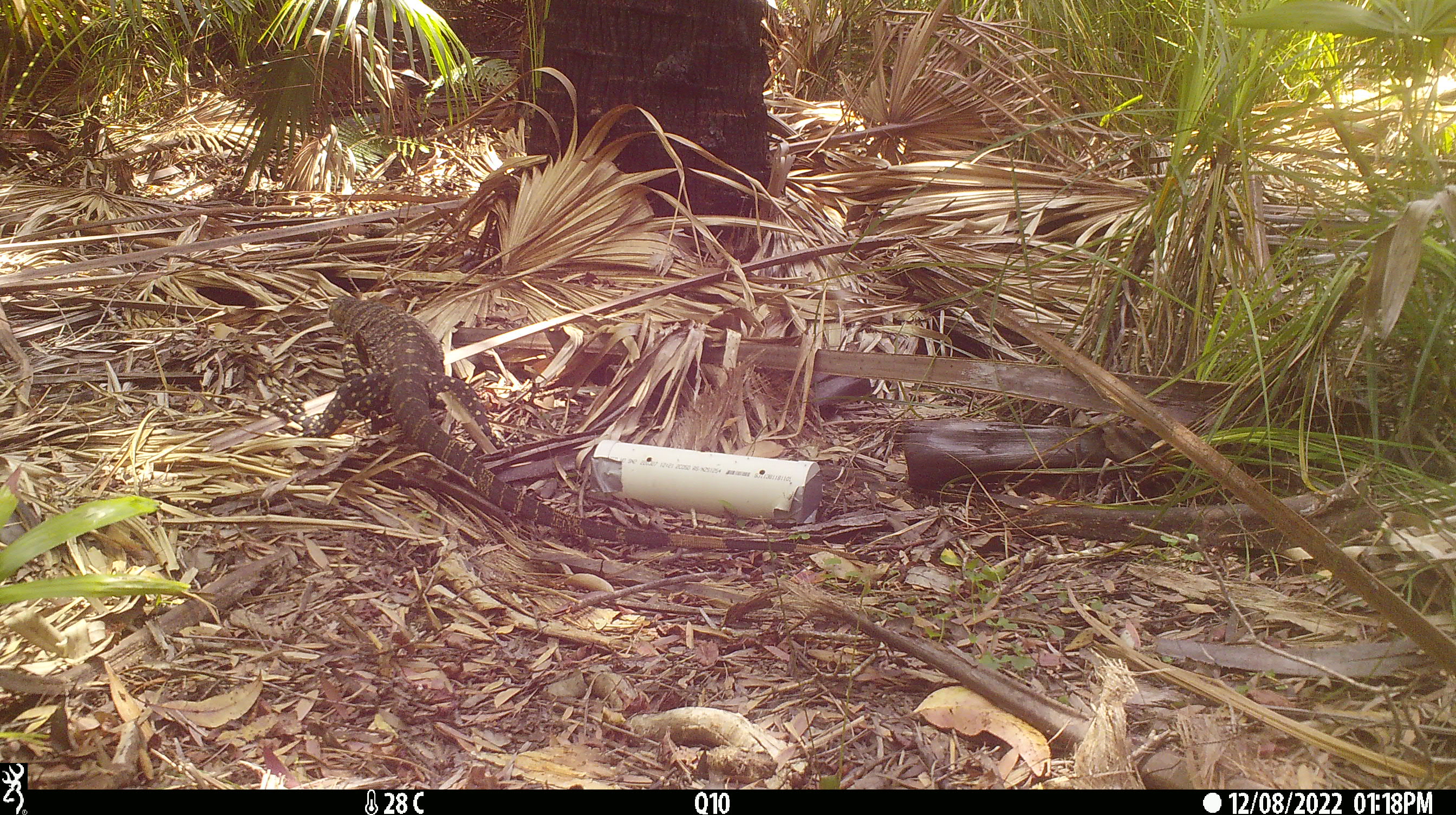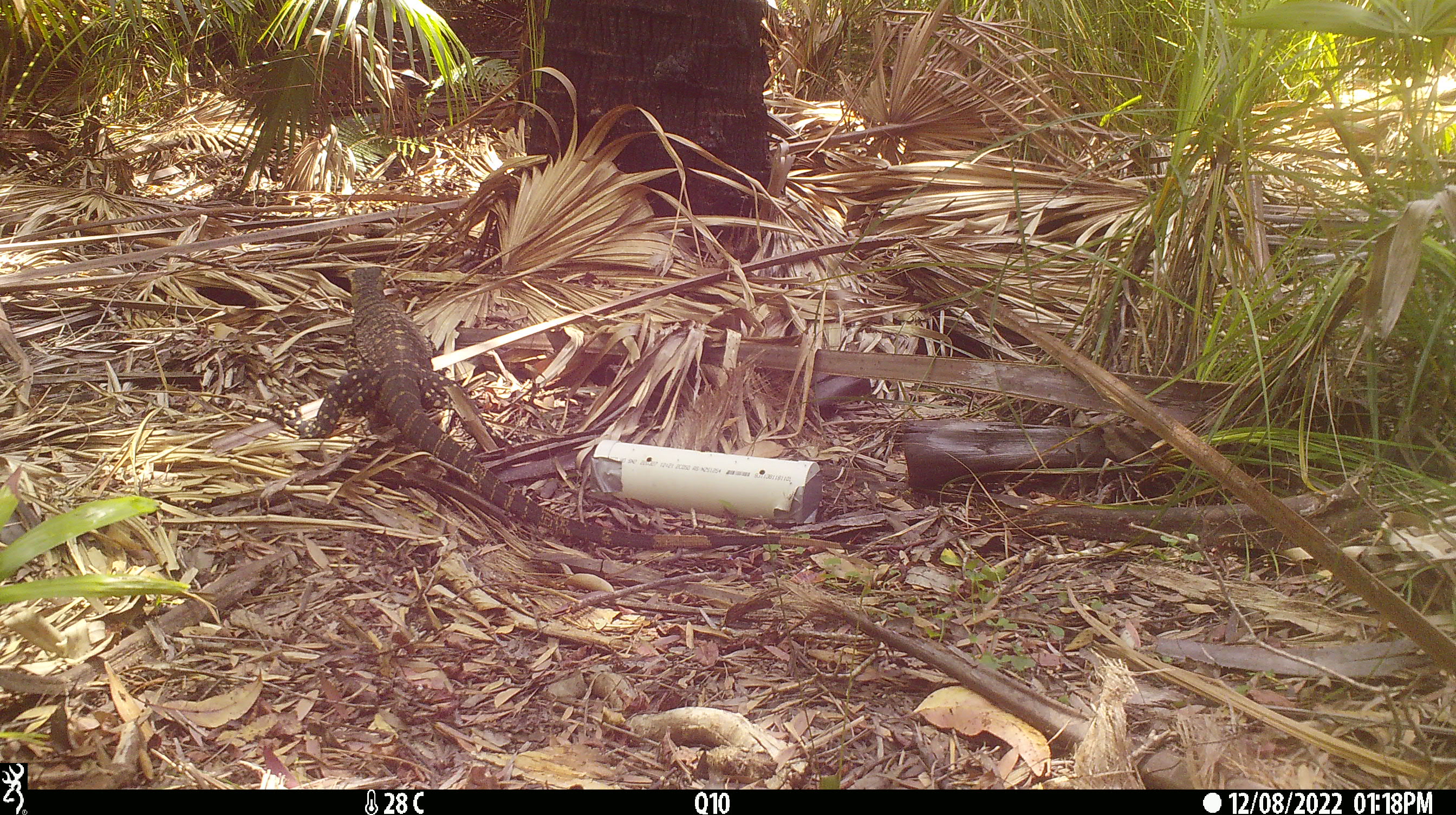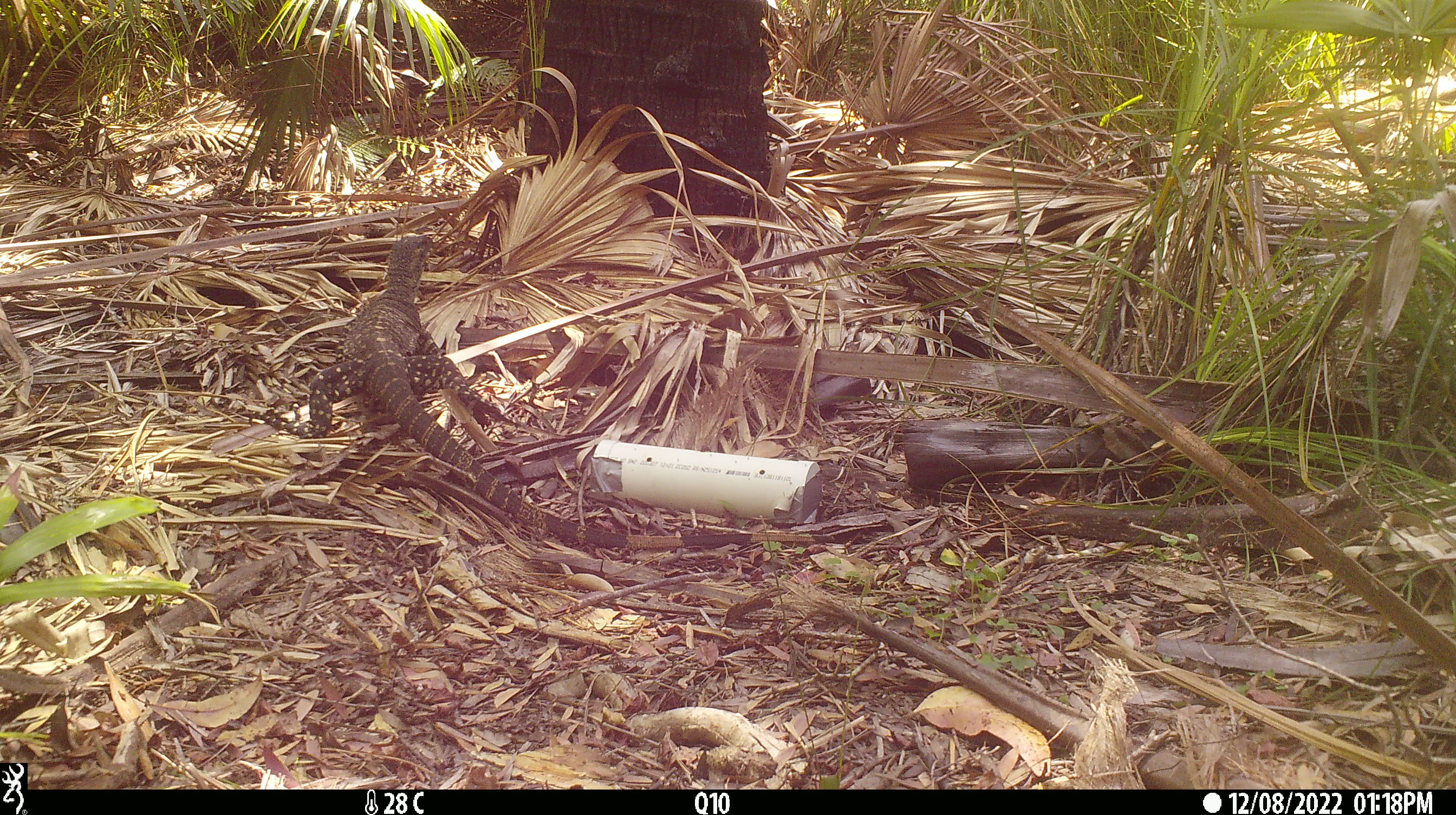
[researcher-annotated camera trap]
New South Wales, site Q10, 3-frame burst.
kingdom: Animalia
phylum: Chordata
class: Reptilia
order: Squamata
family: Varanidae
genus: Varanus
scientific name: Varanus varius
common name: lace monitor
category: goanna